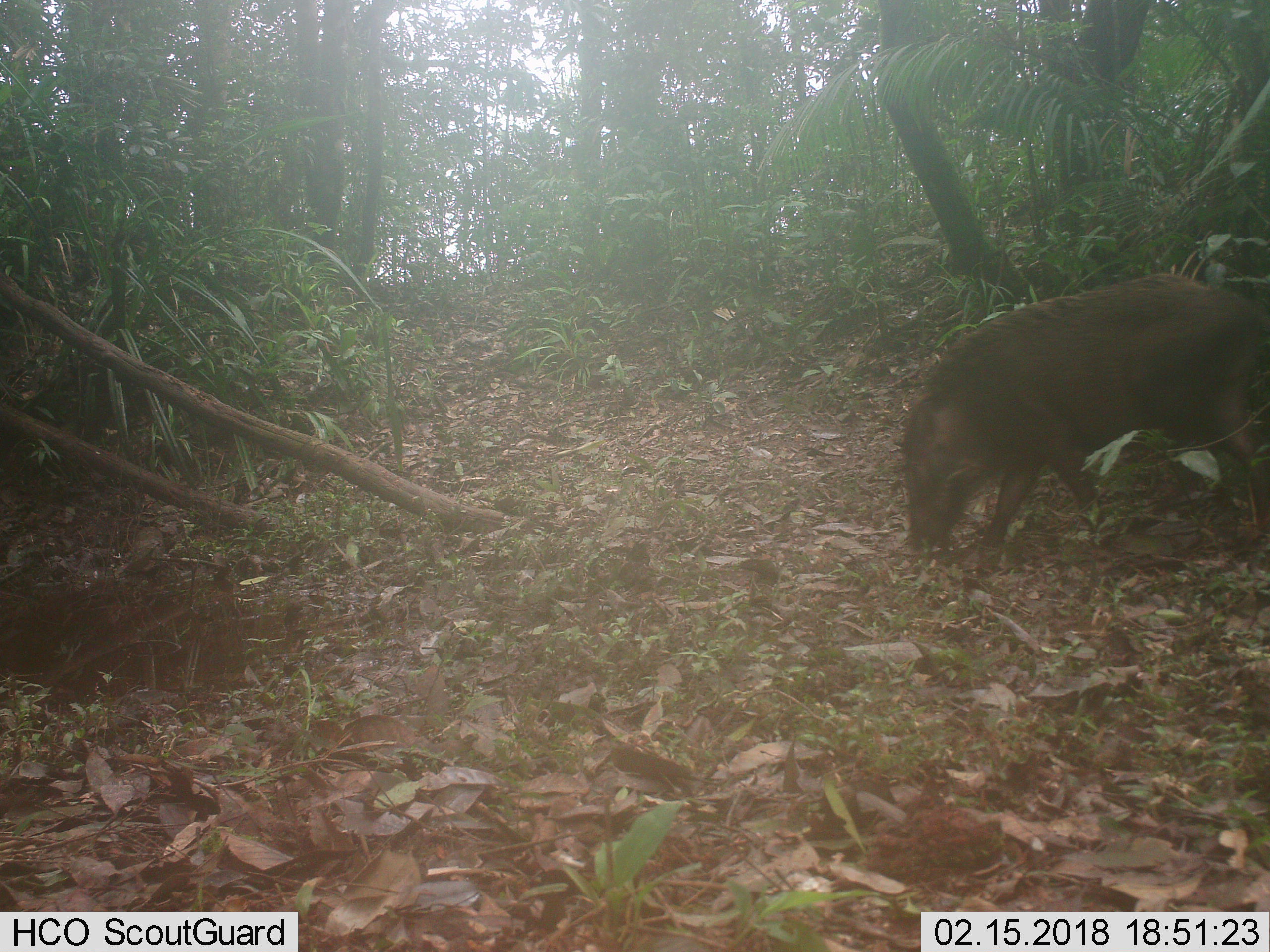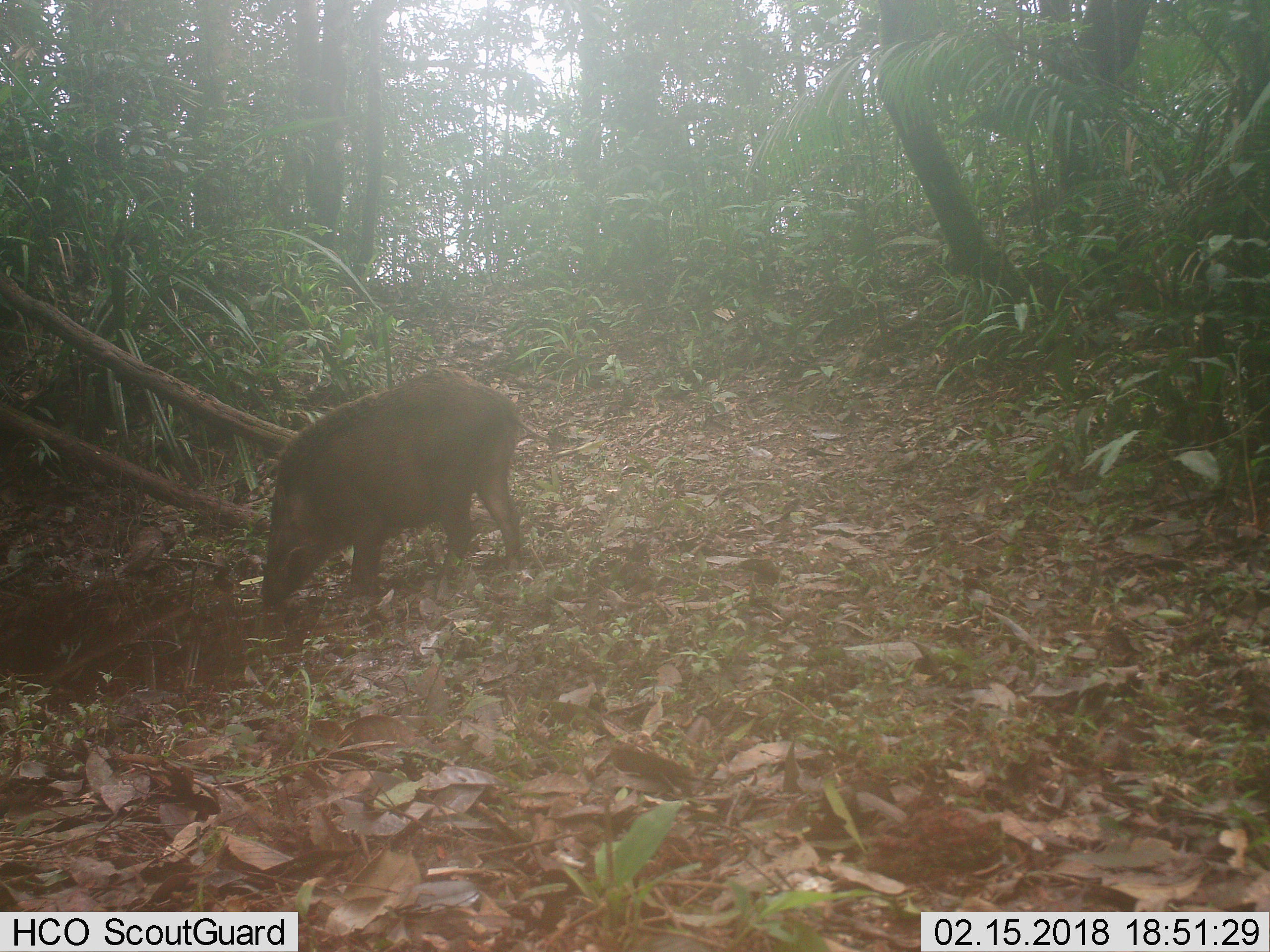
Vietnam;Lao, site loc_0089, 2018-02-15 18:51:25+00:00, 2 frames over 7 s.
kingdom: Animalia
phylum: Chordata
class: Mammalia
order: Artiodactyla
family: Suidae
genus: Sus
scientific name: Sus scrofa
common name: eurasian wild pig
Eurasian wild pig (Sus scrofa). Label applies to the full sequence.